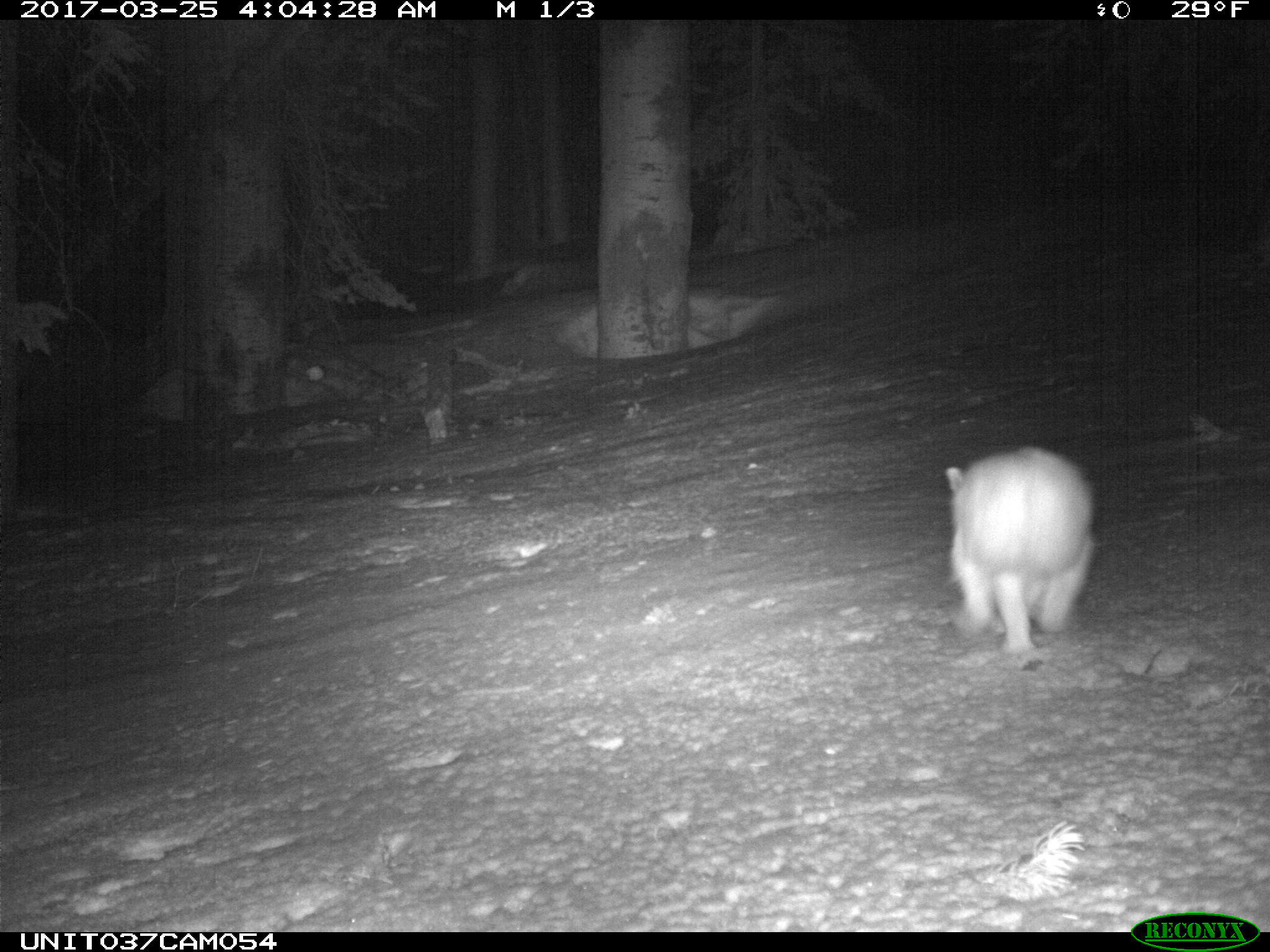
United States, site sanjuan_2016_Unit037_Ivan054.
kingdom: Animalia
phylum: Chordata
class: Mammalia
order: Lagomorpha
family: Leporidae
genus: Lepus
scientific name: Lepus americanus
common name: snowshoe hare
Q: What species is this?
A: Lepus americanus (snowshoe hare).